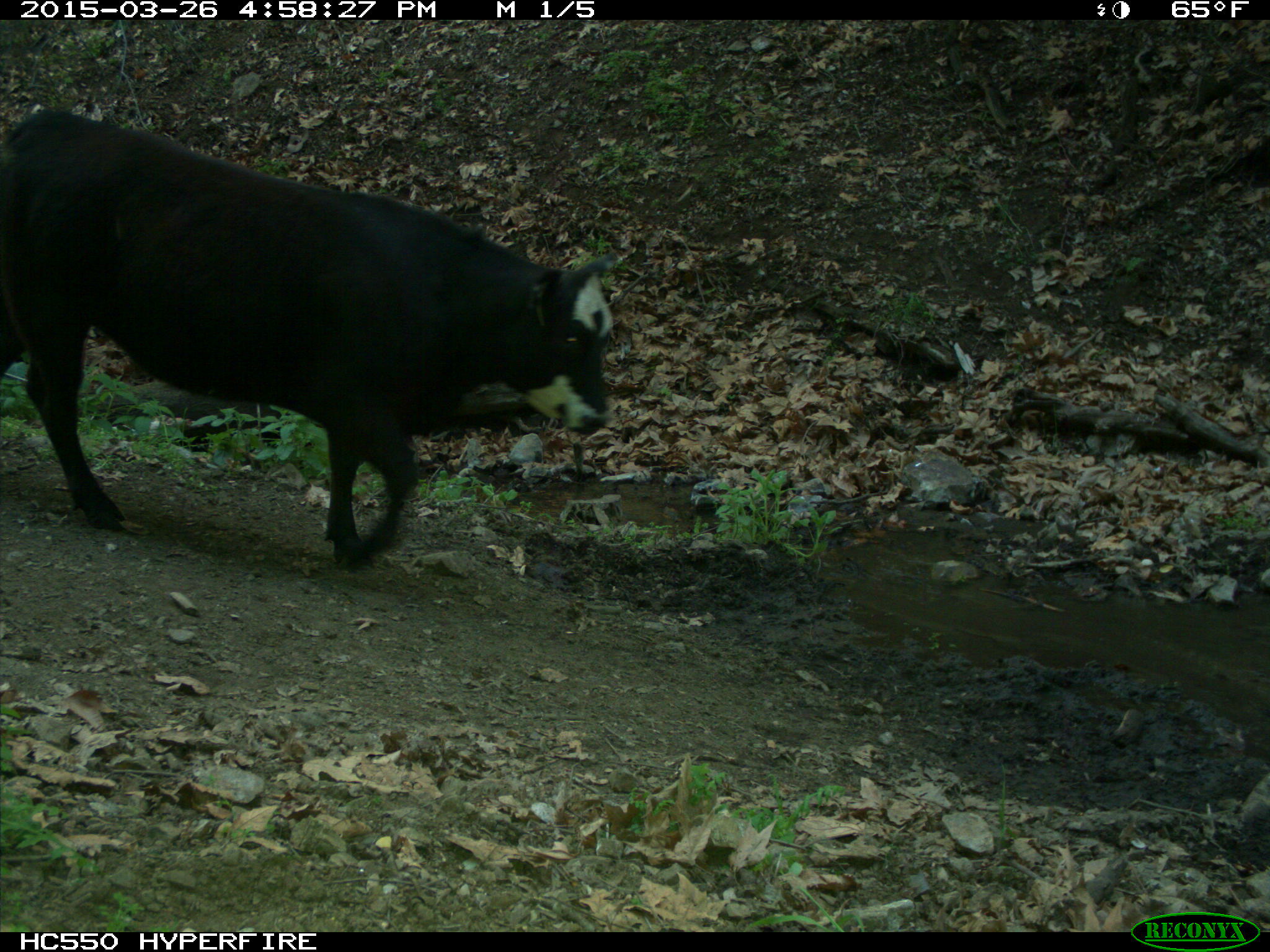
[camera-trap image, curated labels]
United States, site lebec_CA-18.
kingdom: Animalia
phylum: Chordata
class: Mammalia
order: Artiodactyla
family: Bovidae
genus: Bos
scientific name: Bos taurus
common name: domestic cow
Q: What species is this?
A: Bos taurus (domestic cow).